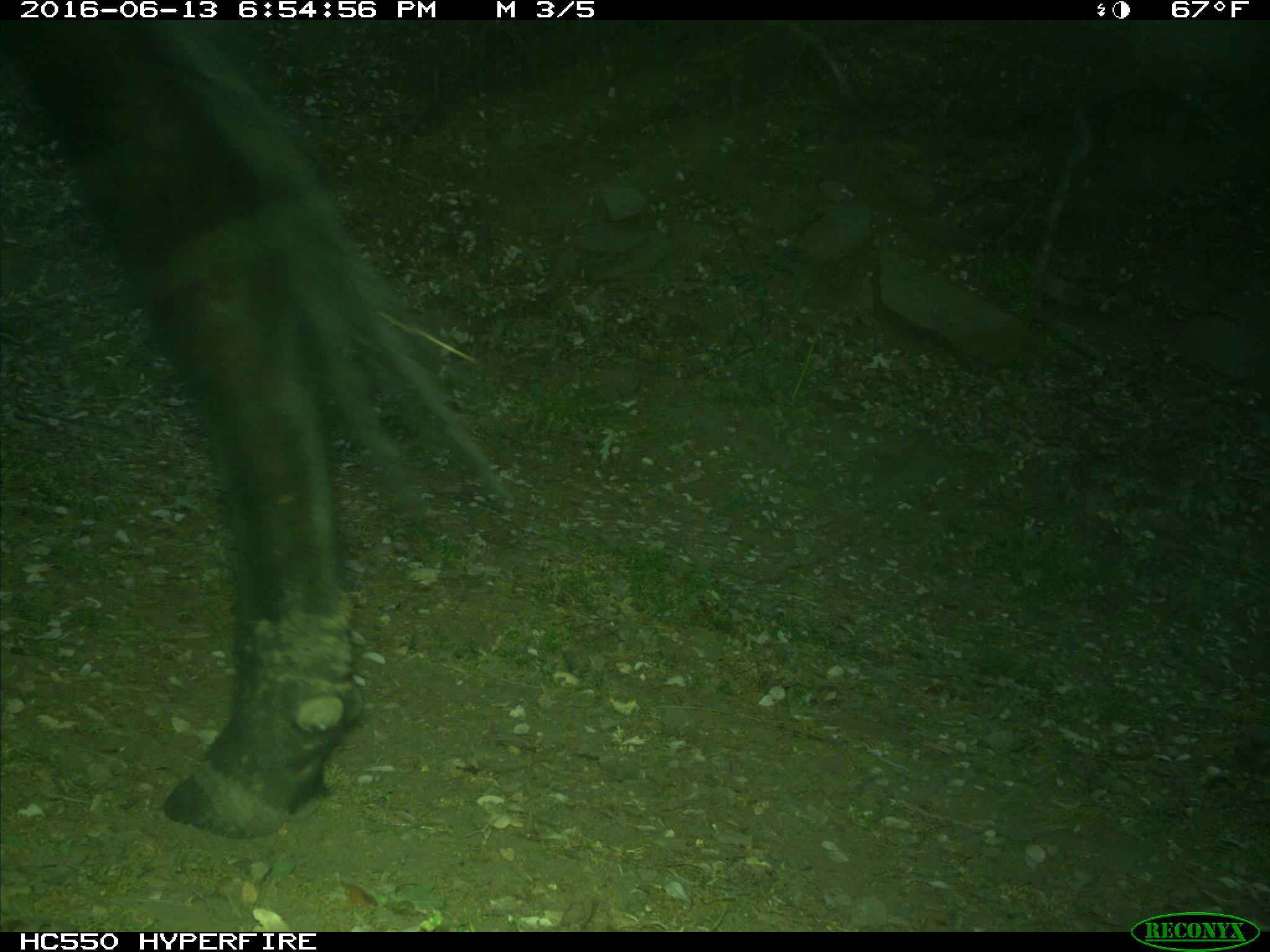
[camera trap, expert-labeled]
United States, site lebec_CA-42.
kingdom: Animalia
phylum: Chordata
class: Mammalia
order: Artiodactyla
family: Bovidae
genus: Bos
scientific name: Bos taurus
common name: domestic cow